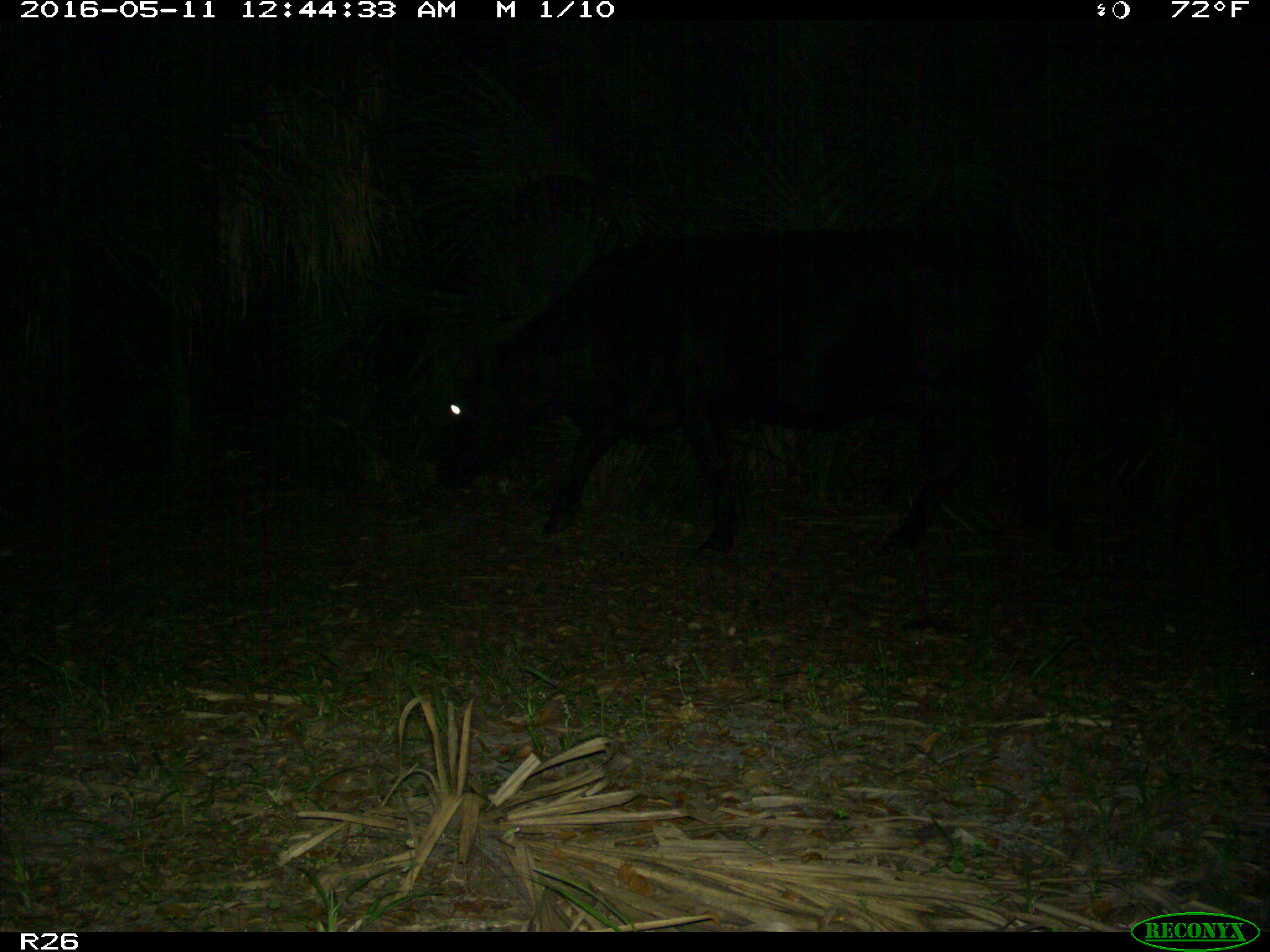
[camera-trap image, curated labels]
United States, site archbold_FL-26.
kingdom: Animalia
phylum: Chordata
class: Mammalia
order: Artiodactyla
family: Bovidae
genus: Bos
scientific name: Bos taurus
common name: domestic cow